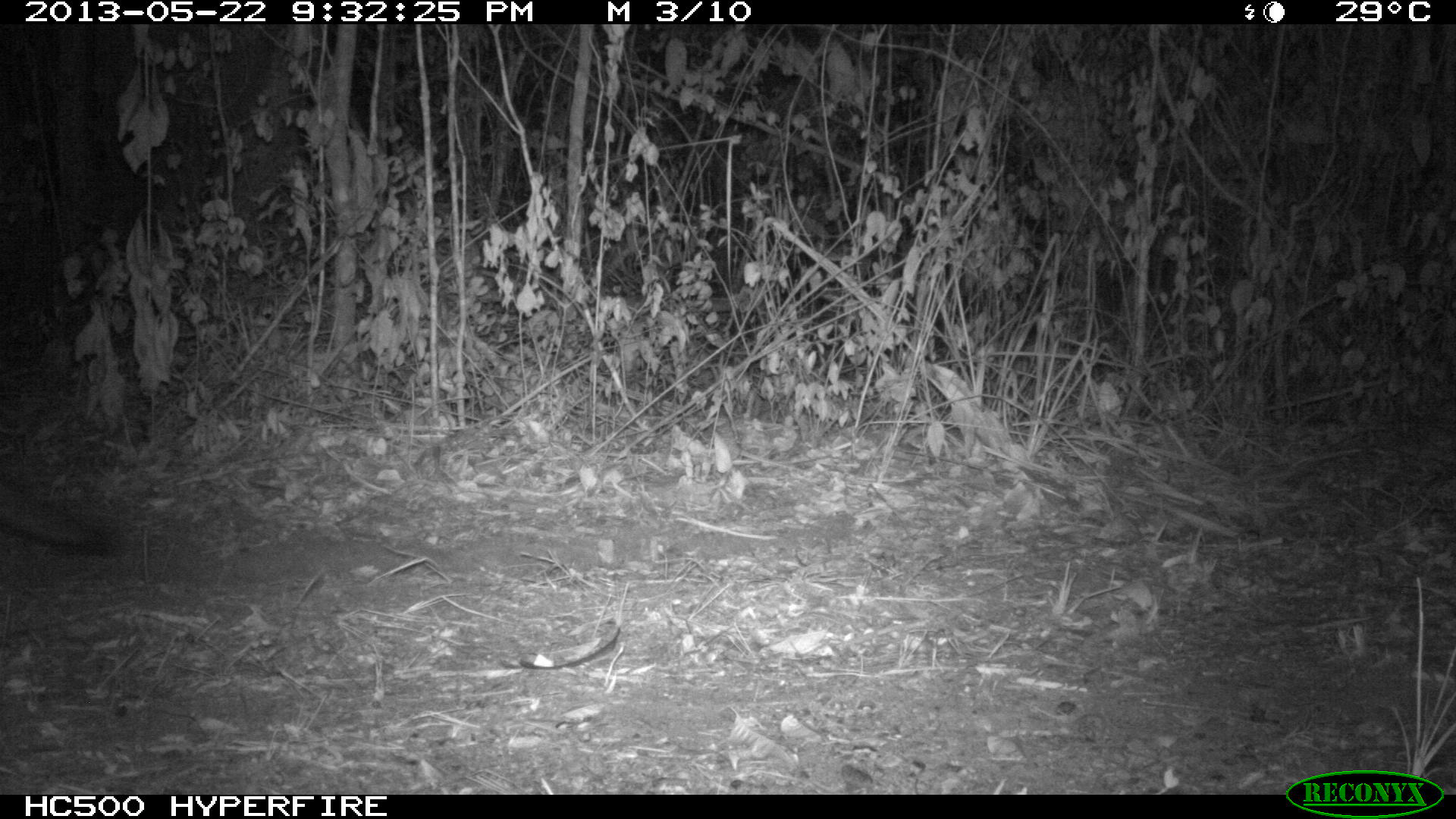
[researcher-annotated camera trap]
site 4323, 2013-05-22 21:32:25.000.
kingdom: Animalia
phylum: Chordata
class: Mammalia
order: Carnivora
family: Canidae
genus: Urocyon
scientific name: Urocyon cinereoargenteus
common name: gray fox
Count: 1.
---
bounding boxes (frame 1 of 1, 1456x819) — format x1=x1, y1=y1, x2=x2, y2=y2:
urocyon cinereoargenteus: x1=0, y1=479, x2=113, y2=560